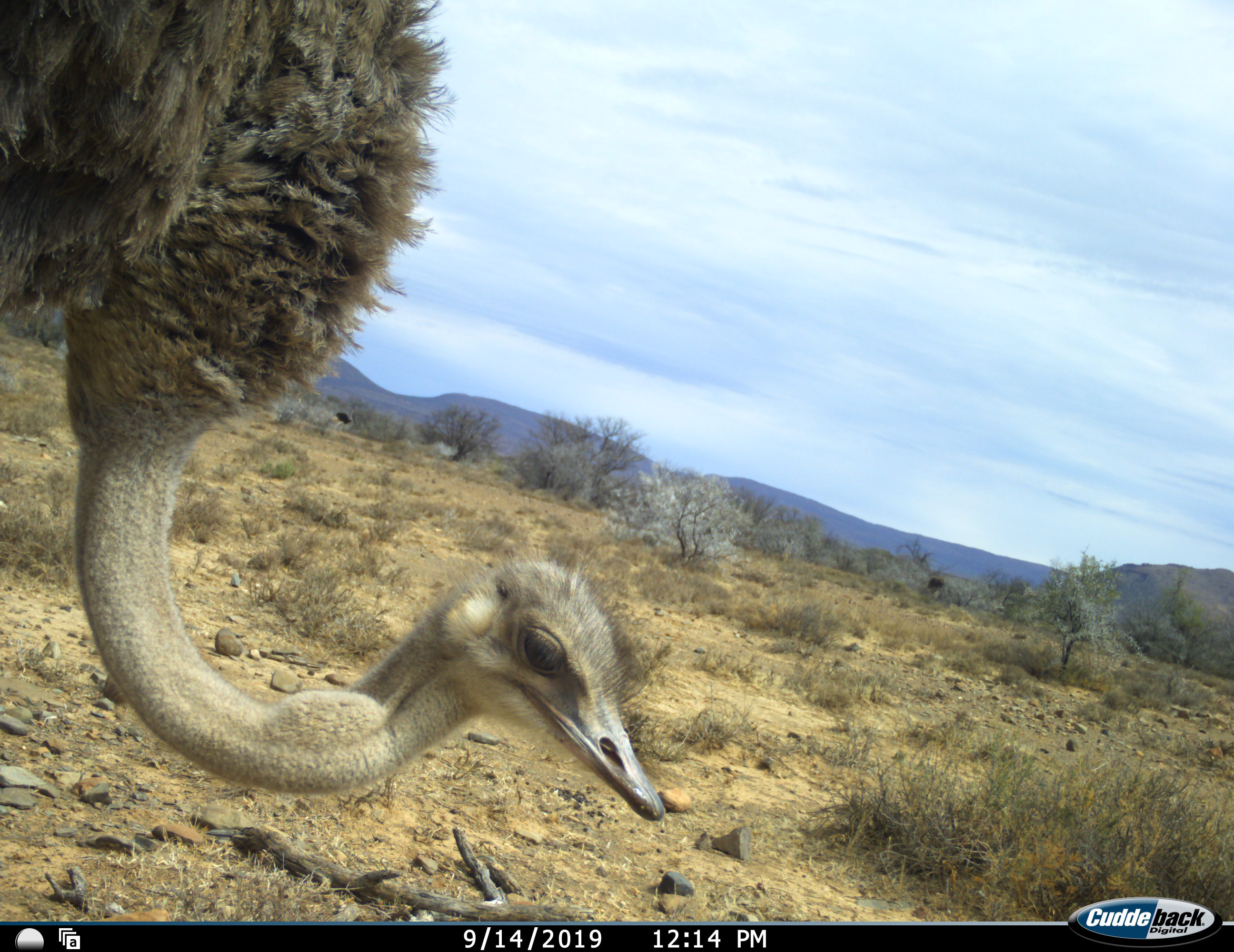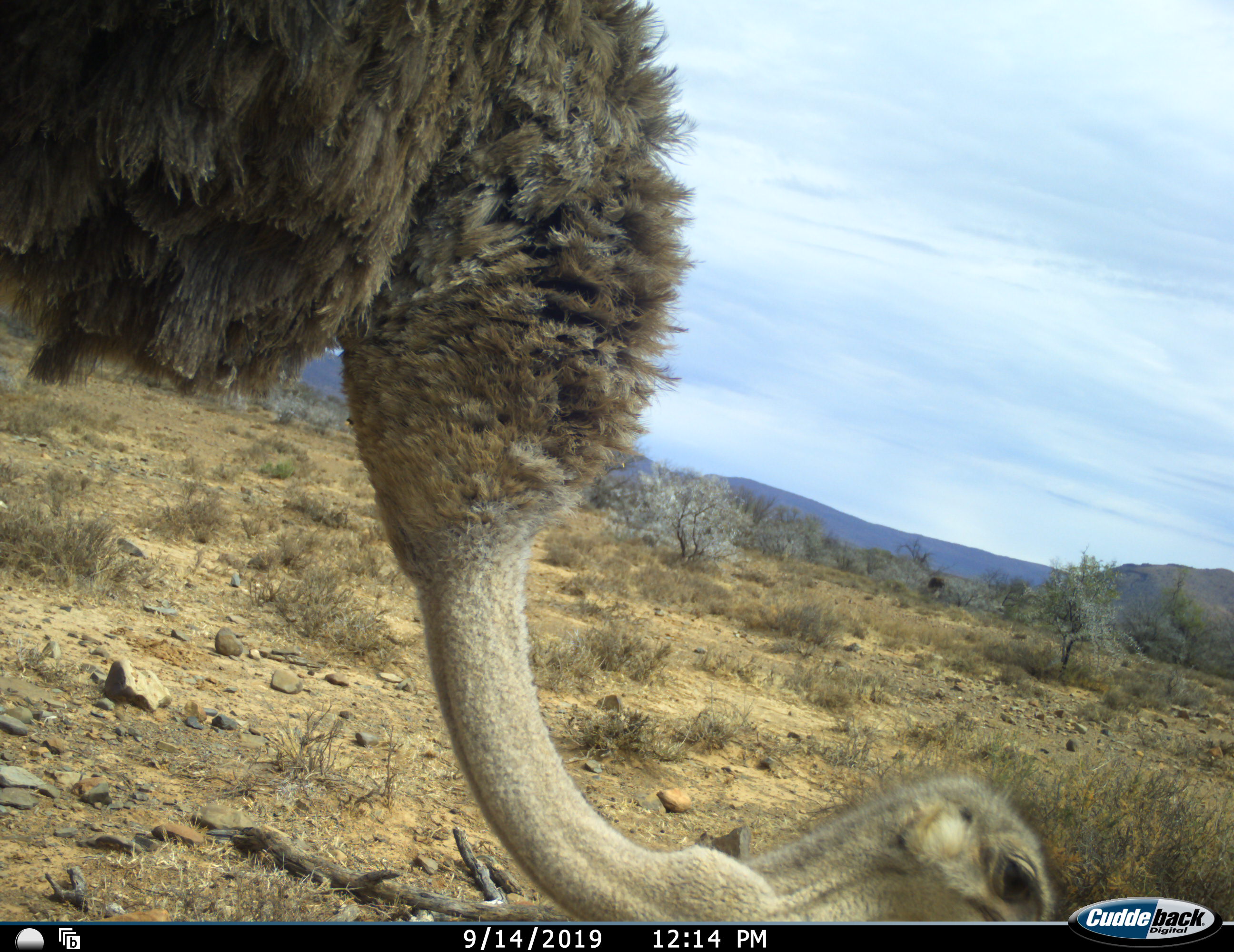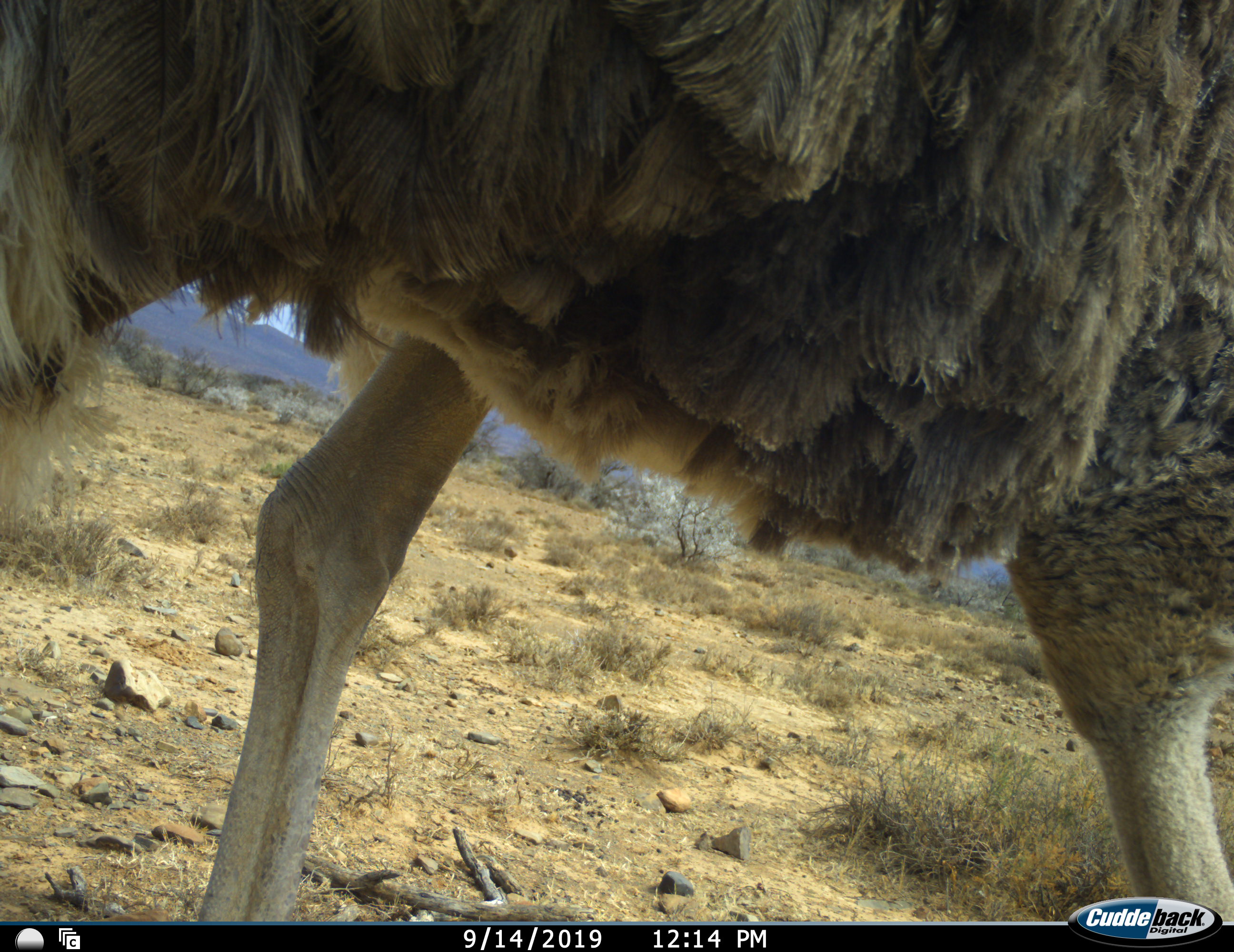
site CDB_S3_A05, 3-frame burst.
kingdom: Animalia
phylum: Chordata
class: Aves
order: Struthioniformes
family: Struthionidae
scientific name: Struthionidae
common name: ostrich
Ostrich (Struthionidae), count 1. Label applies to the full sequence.